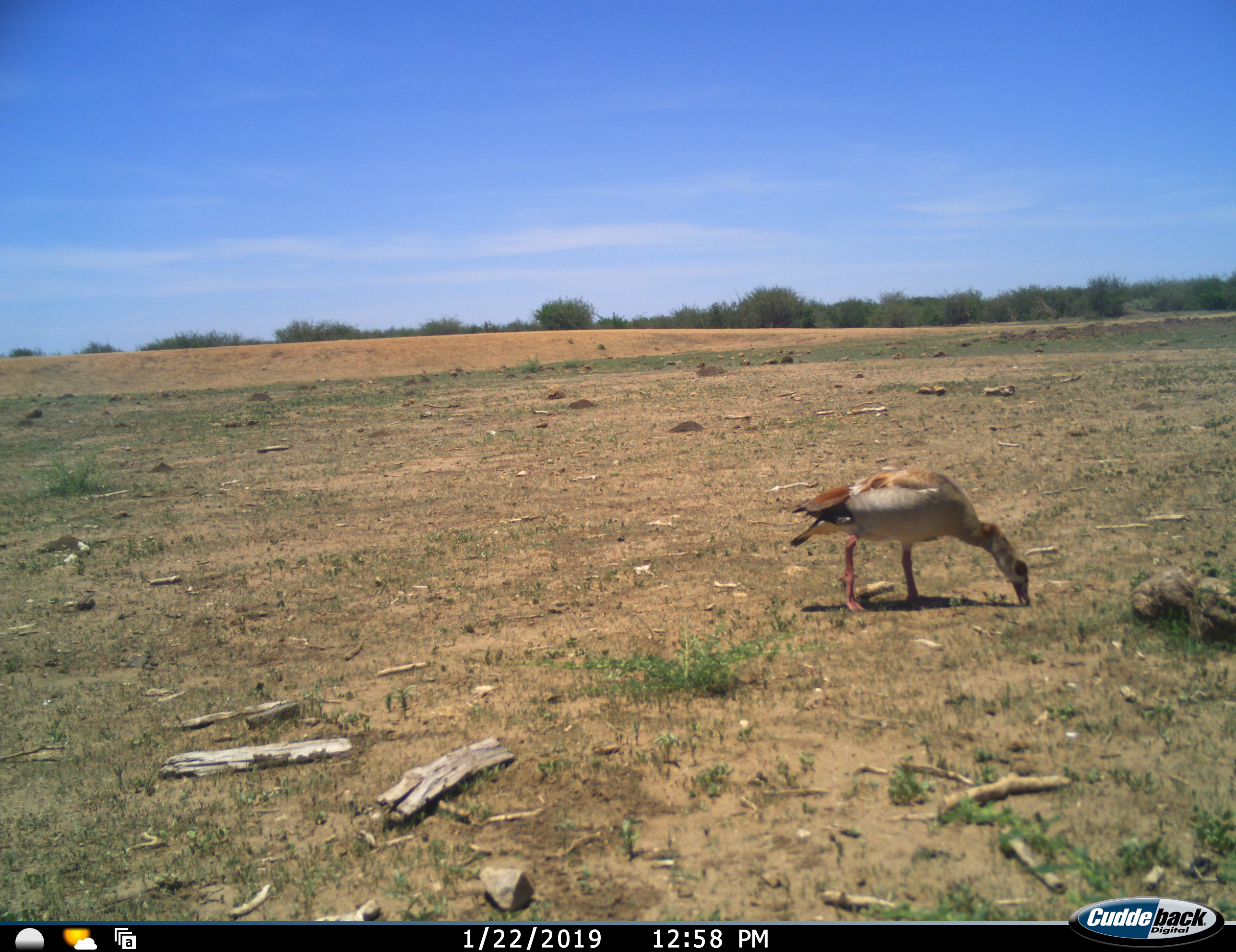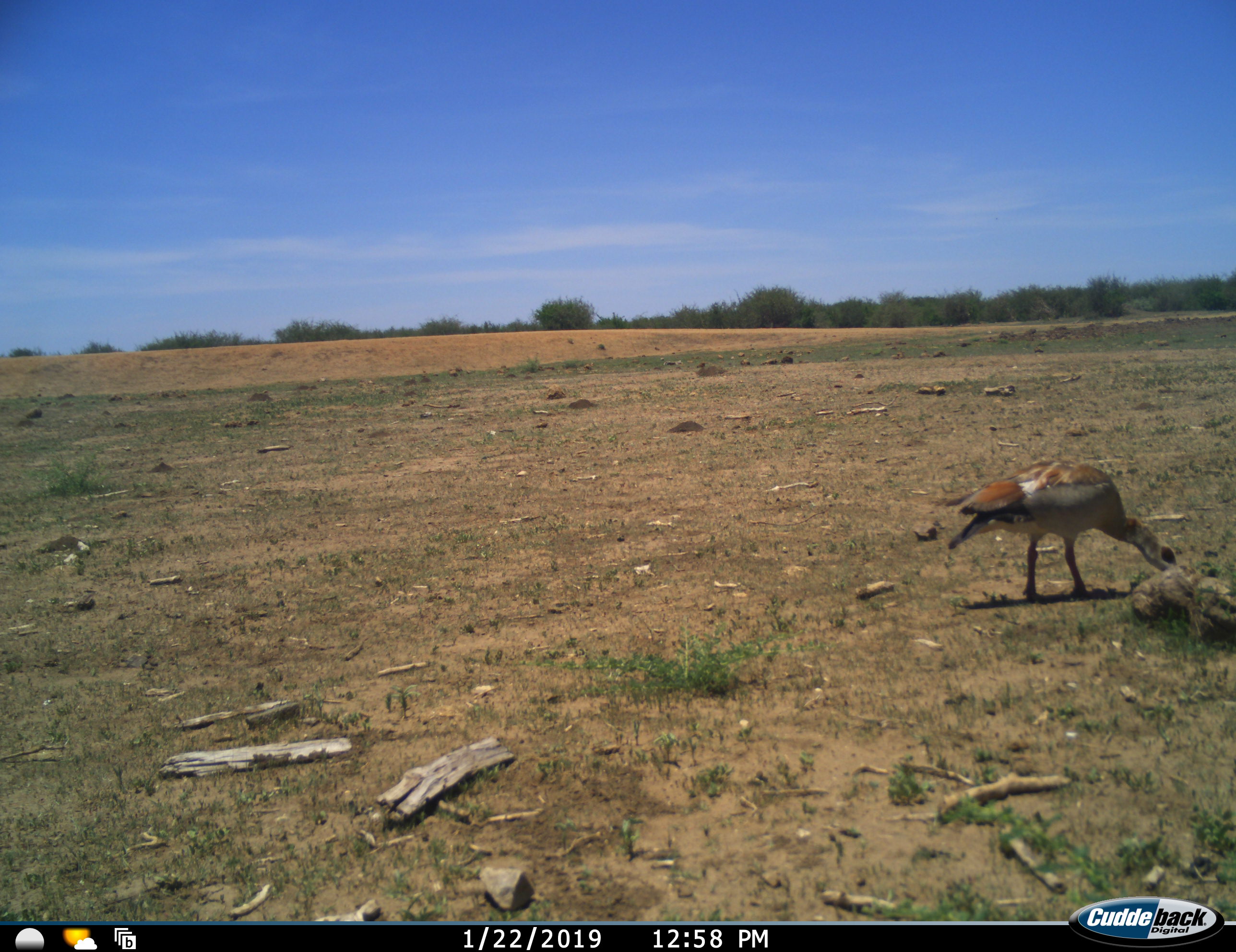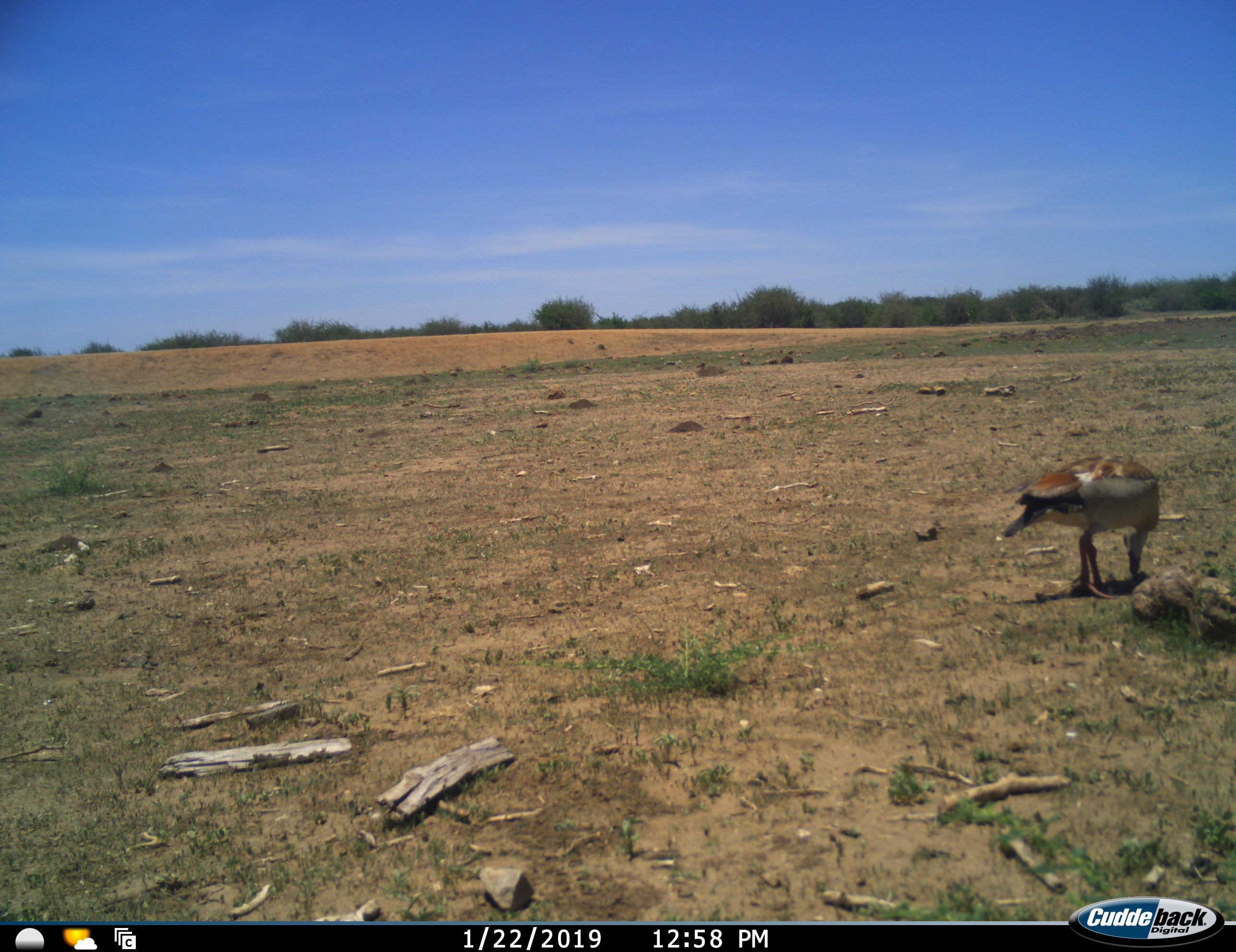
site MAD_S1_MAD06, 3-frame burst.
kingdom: Animalia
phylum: Chordata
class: Aves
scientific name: Aves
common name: bird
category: birdother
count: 1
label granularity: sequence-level